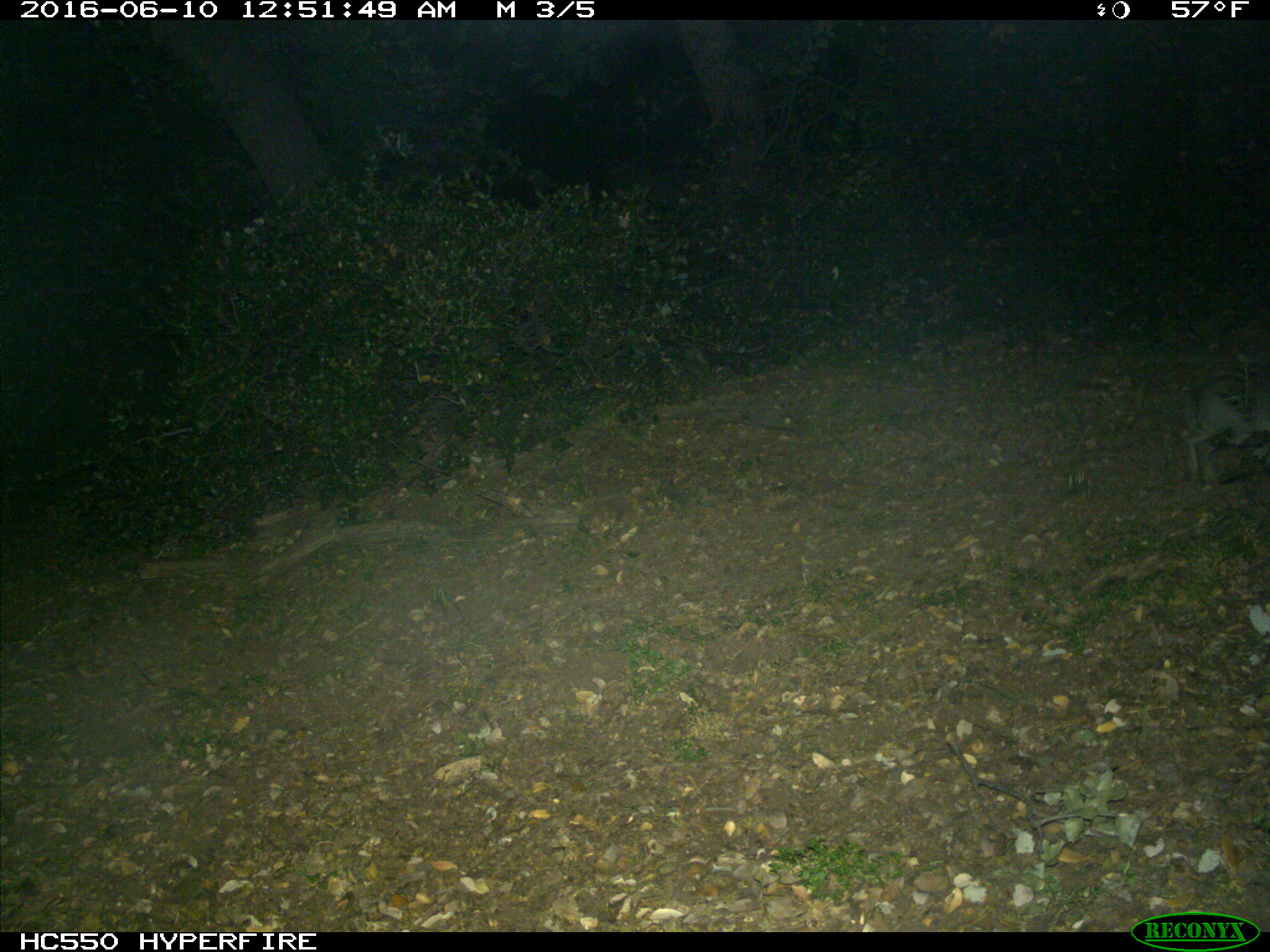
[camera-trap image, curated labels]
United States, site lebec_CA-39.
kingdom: Animalia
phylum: Chordata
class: Mammalia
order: Lagomorpha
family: Leporidae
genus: Lepus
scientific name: Lepus californicus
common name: black-tailed jackrabbit